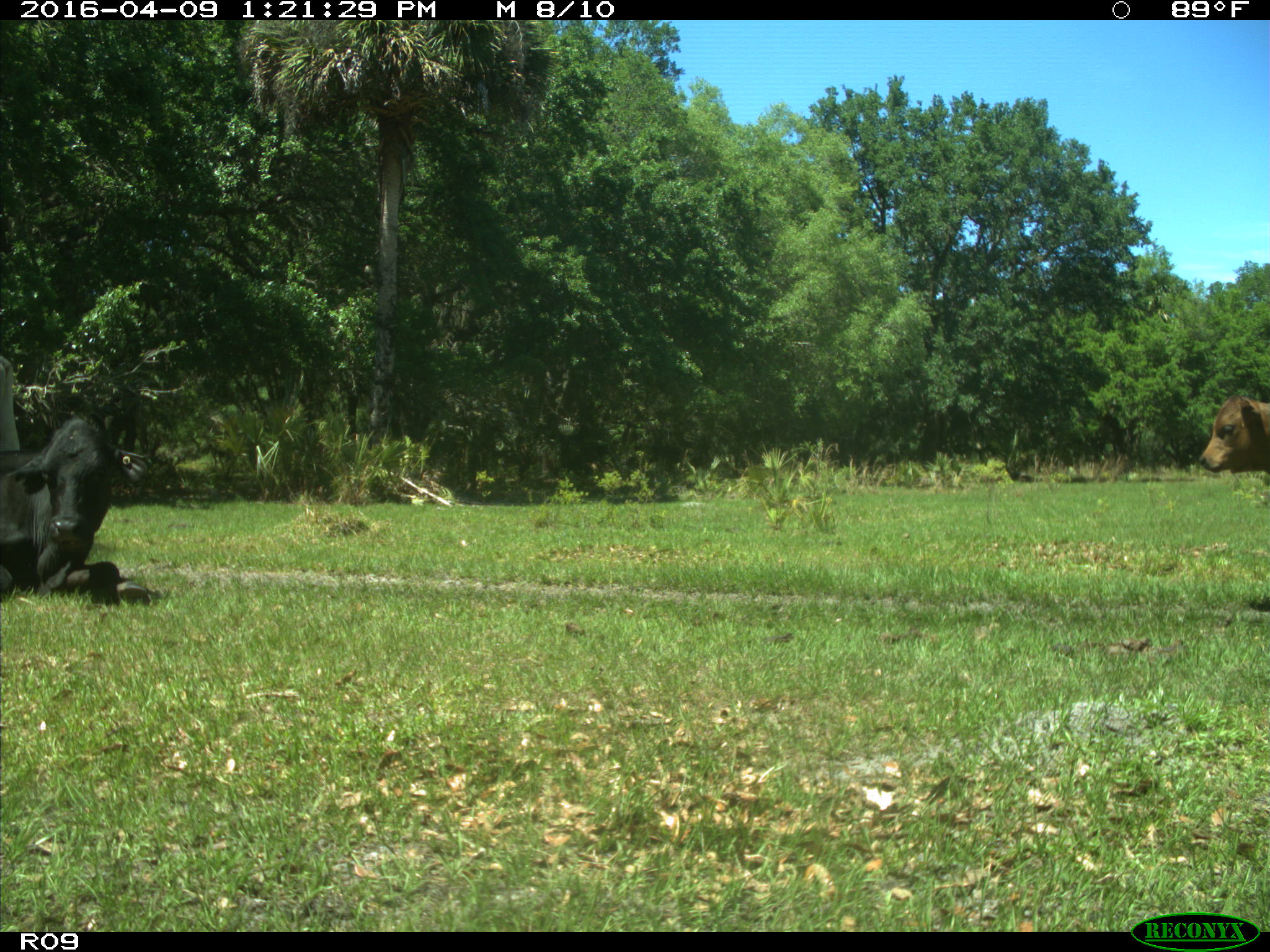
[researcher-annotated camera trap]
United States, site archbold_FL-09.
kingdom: Animalia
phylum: Chordata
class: Mammalia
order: Artiodactyla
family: Bovidae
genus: Bos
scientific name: Bos taurus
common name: domestic cow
Bos taurus (domestic cow).